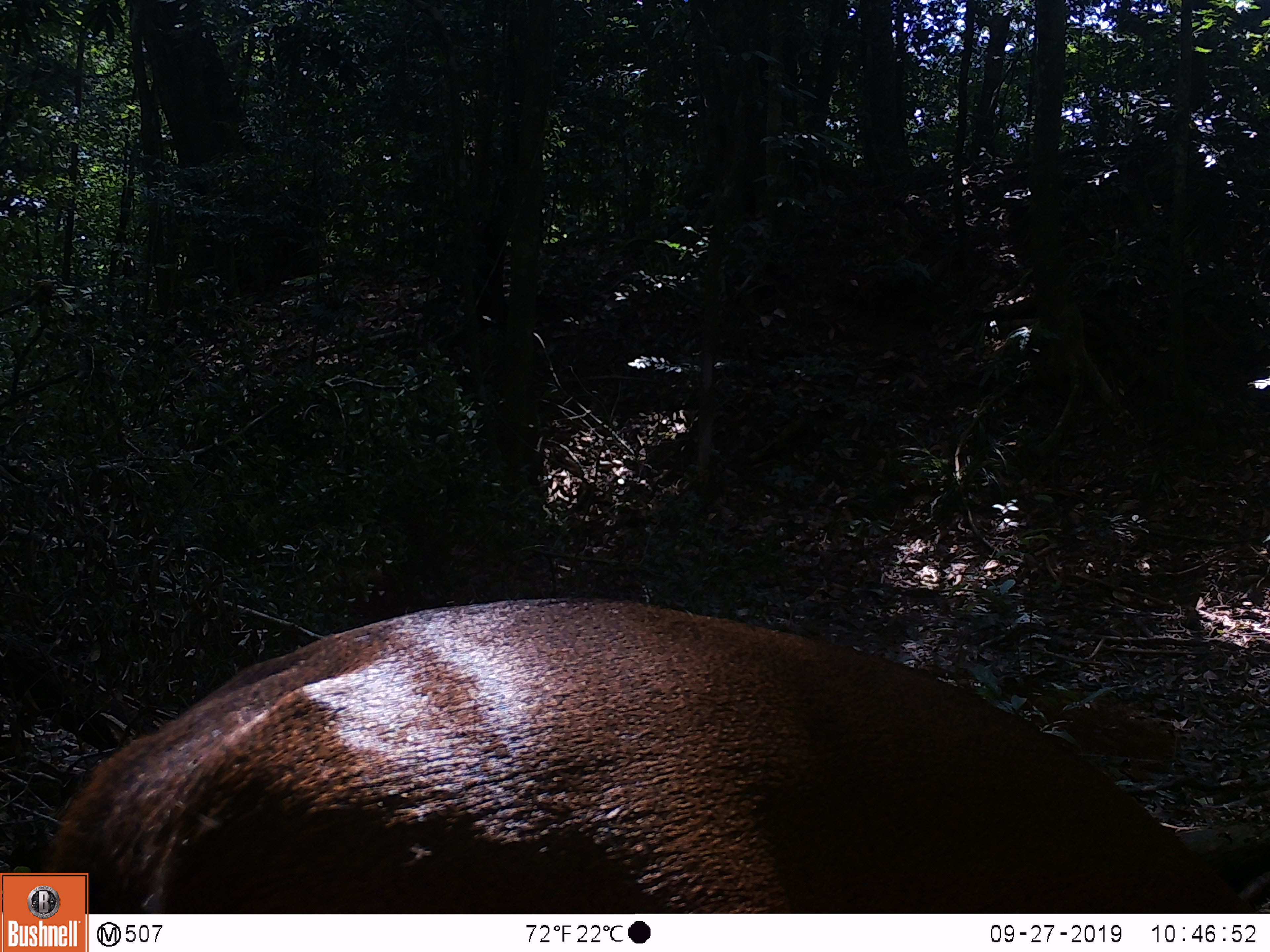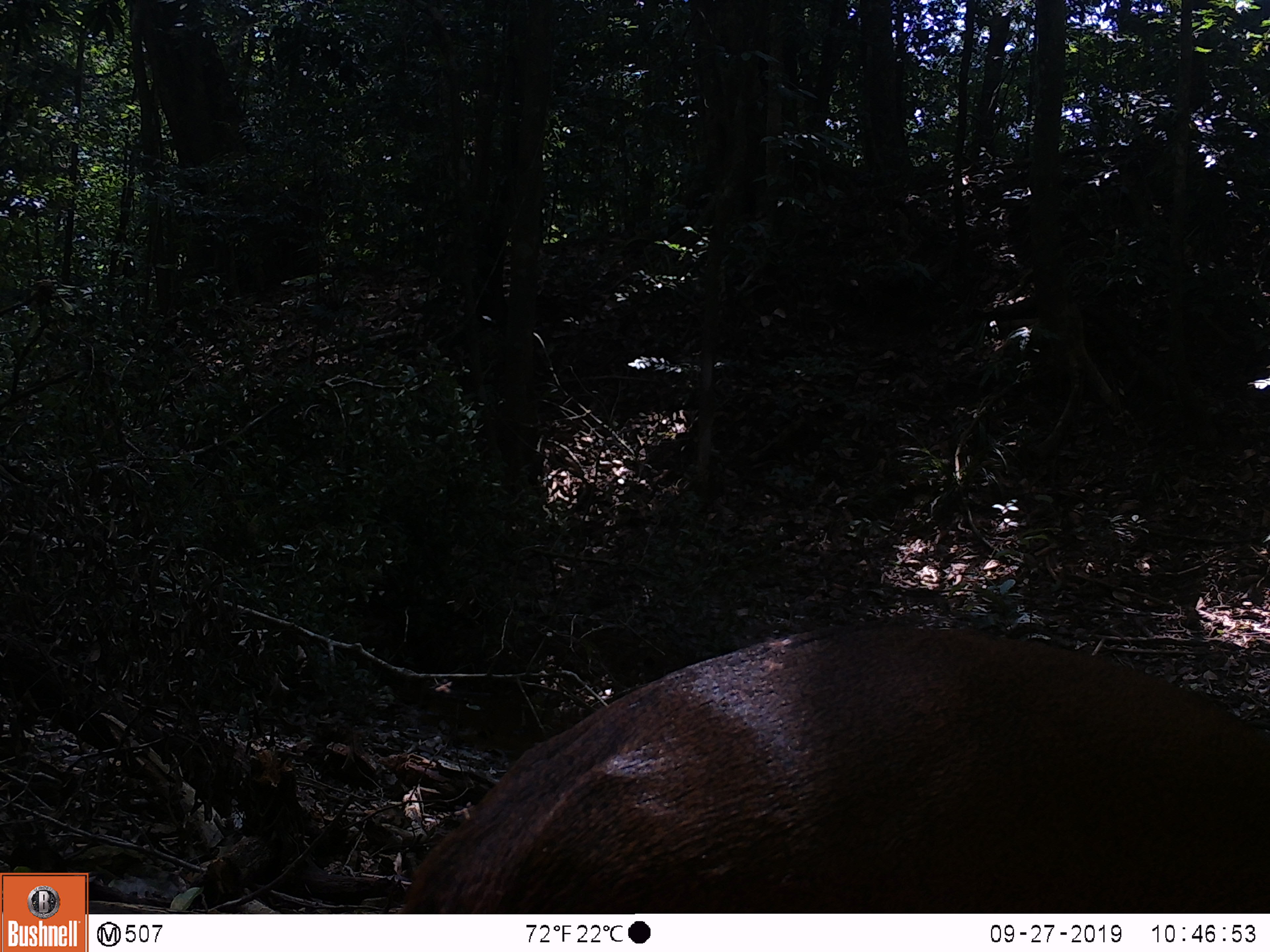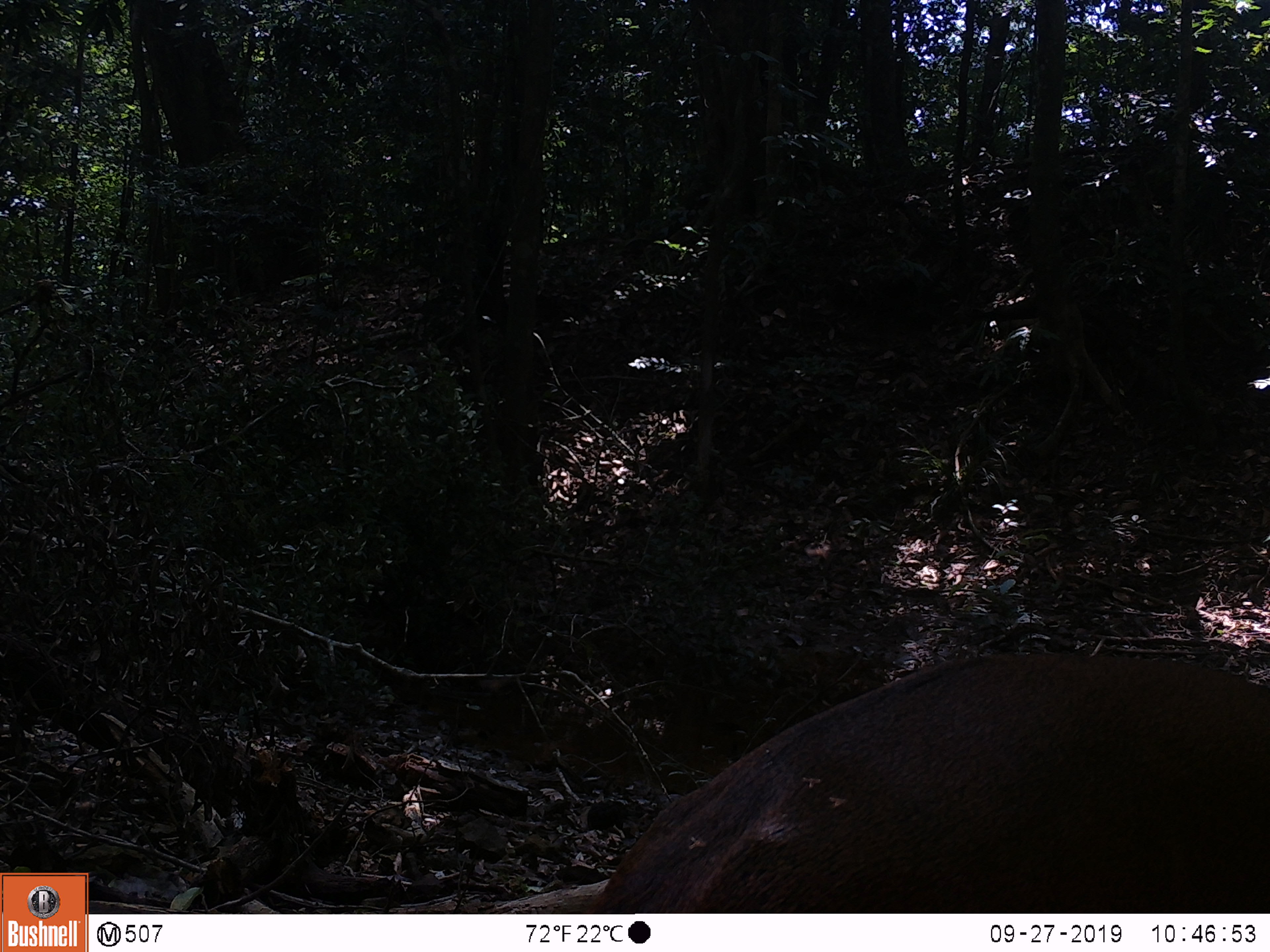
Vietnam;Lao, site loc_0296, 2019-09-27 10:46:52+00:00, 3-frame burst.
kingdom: Animalia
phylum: Chordata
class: Mammalia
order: Artiodactyla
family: Cervidae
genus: Muntiacus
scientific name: Muntiacus vuquangensis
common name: large-antlered muntjac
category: large antlered muntjac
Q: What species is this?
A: Large antlered muntjac (large-antlered muntjac) (Muntiacus vuquangensis).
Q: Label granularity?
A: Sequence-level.